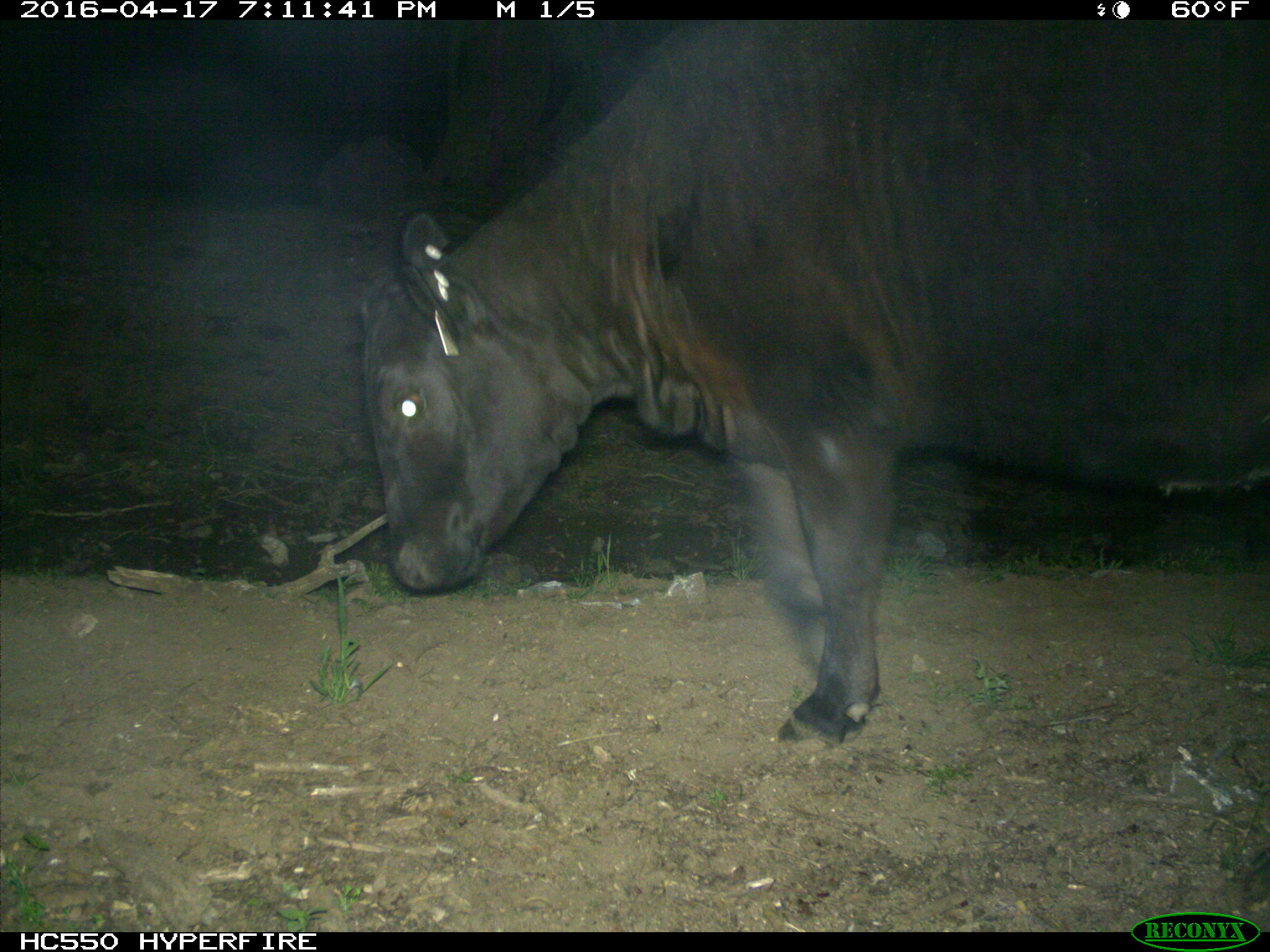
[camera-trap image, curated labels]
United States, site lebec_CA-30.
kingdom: Animalia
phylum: Chordata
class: Mammalia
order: Artiodactyla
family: Bovidae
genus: Bos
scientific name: Bos taurus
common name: domestic cow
Bos taurus (domestic cow).